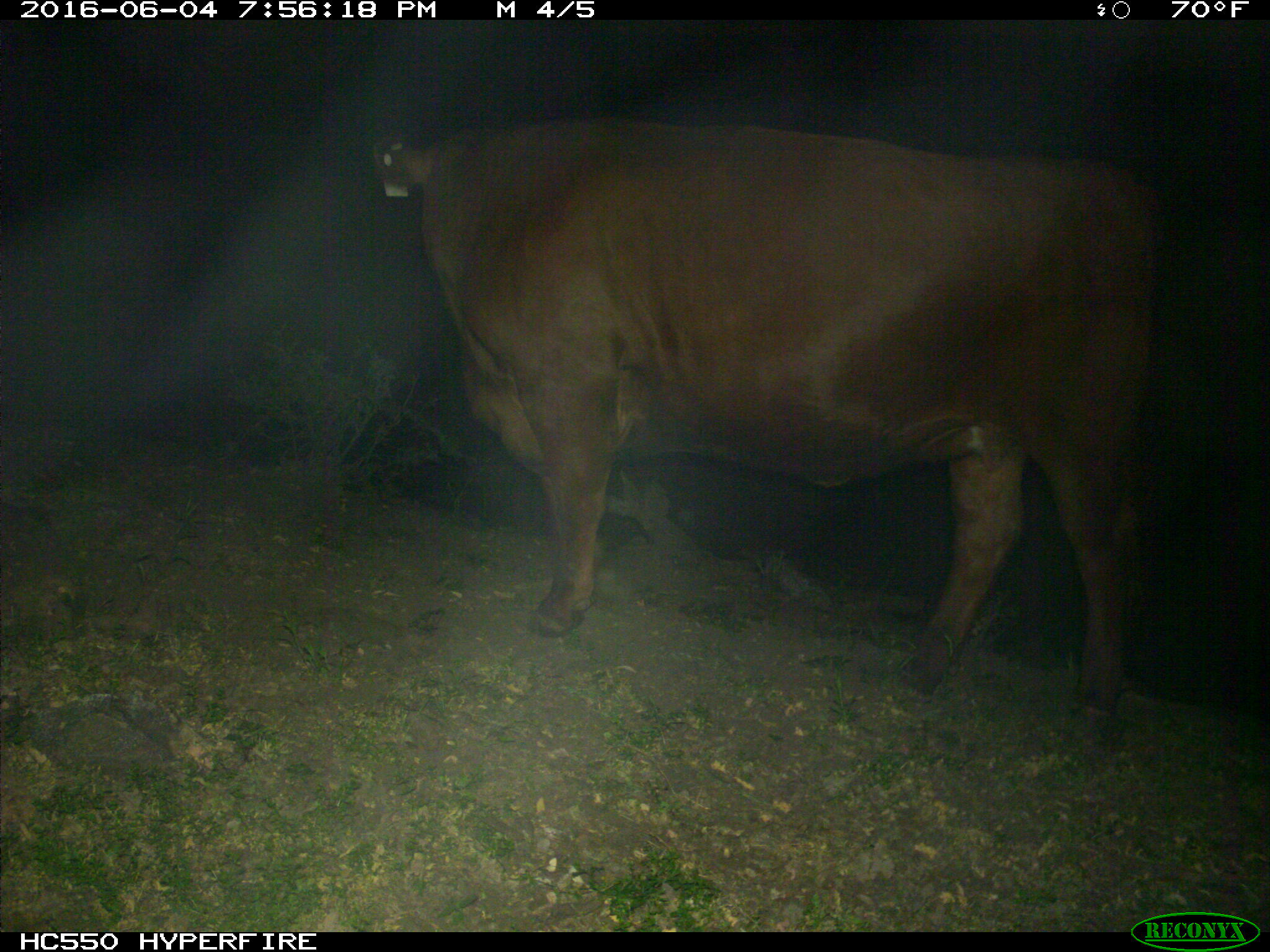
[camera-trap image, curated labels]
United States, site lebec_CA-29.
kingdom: Animalia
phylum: Chordata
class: Mammalia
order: Artiodactyla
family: Bovidae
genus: Bos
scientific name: Bos taurus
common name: domestic cow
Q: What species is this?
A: Bos taurus (domestic cow).